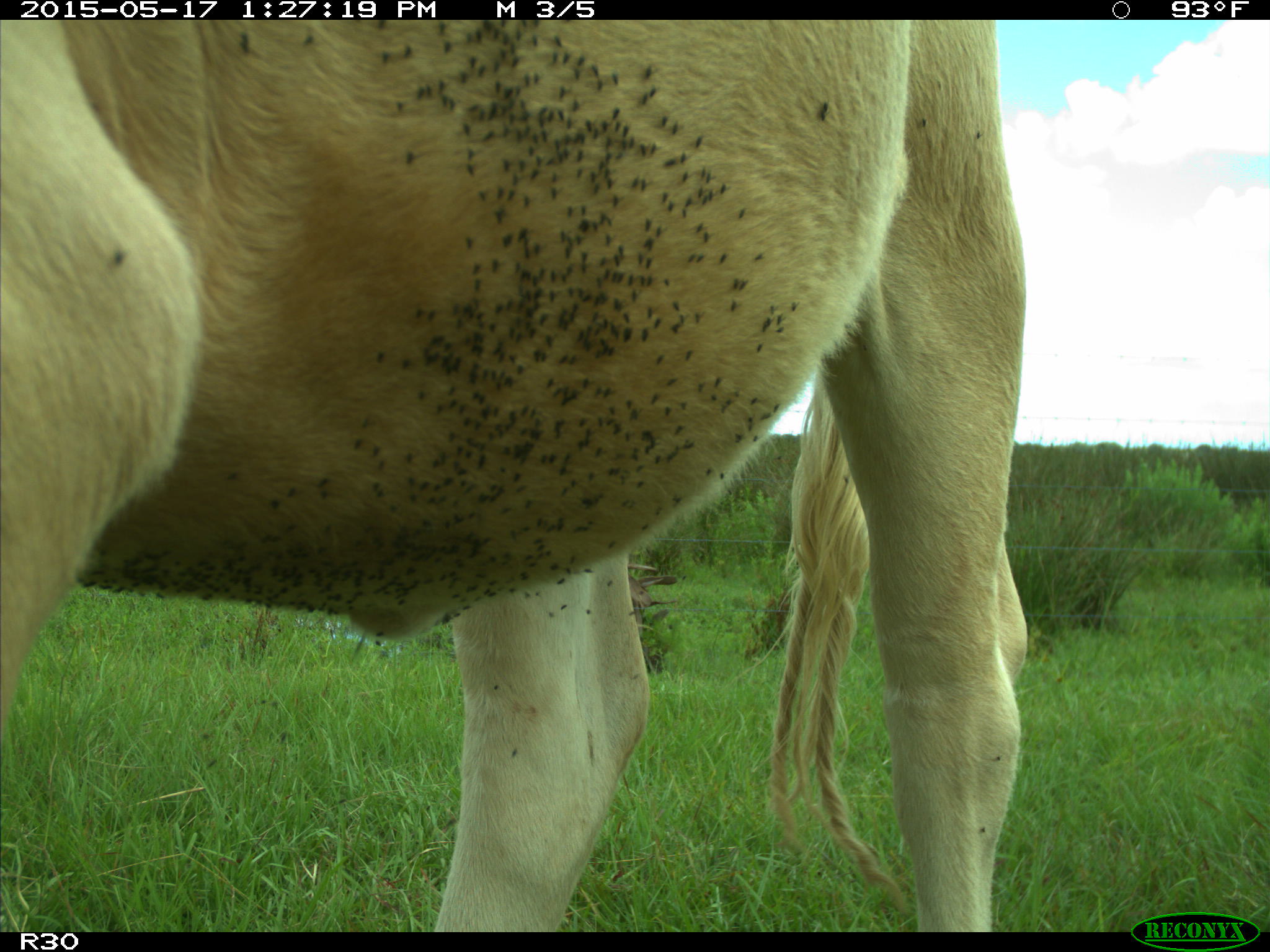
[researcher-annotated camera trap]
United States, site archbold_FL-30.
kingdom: Animalia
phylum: Chordata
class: Mammalia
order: Artiodactyla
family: Bovidae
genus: Bos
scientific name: Bos taurus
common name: domestic cow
Bos taurus (domestic cow).